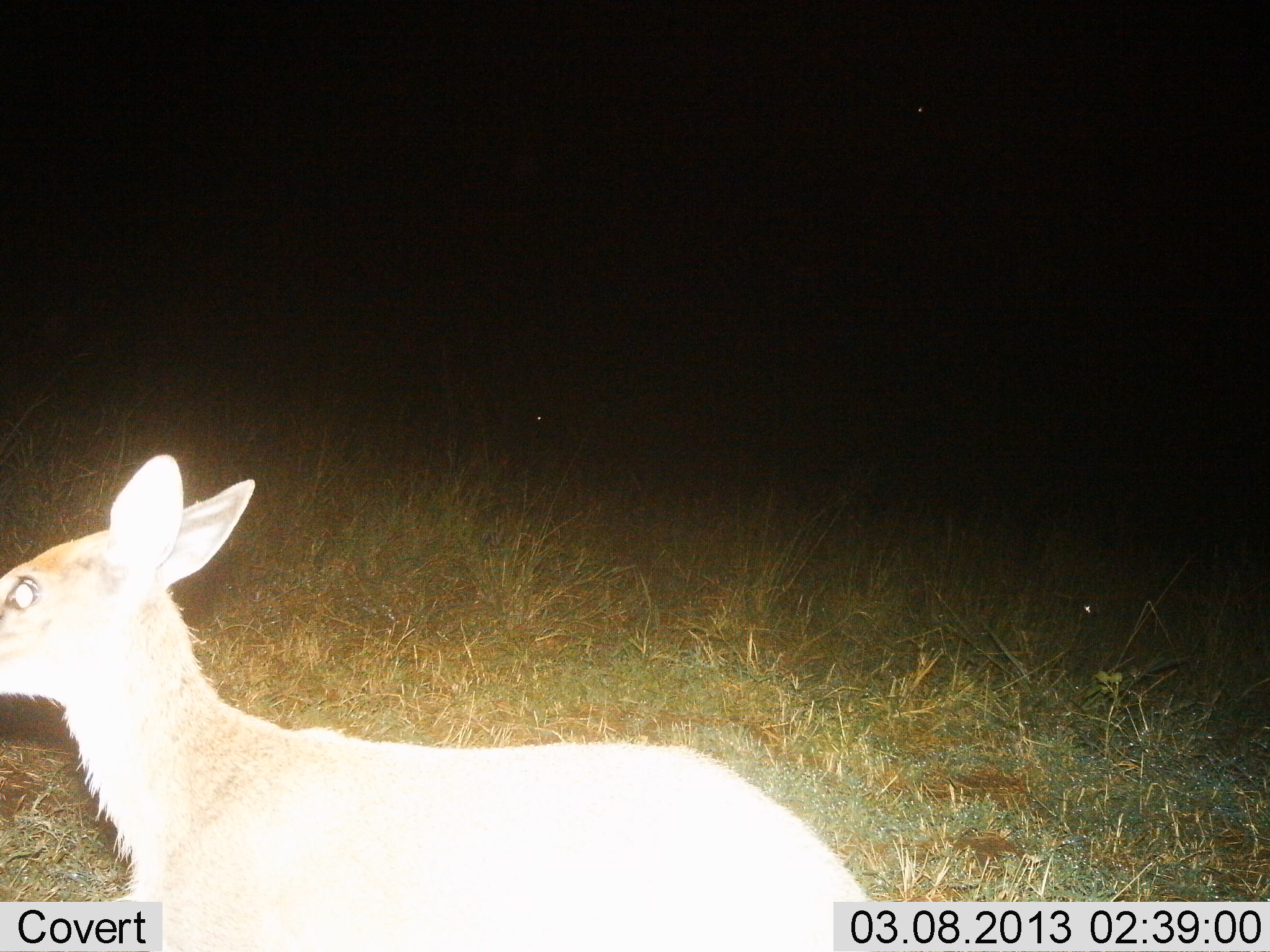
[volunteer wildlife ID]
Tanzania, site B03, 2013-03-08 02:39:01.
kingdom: Animalia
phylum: Chordata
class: Mammalia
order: Artiodactyla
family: Bovidae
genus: Redunca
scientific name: Redunca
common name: reedbuck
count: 1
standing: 60%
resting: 7%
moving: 33%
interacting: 0%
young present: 13%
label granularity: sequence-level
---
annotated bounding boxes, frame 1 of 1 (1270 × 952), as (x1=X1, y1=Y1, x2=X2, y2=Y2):
animal: (x1=0, y1=452, x2=905, y2=952)